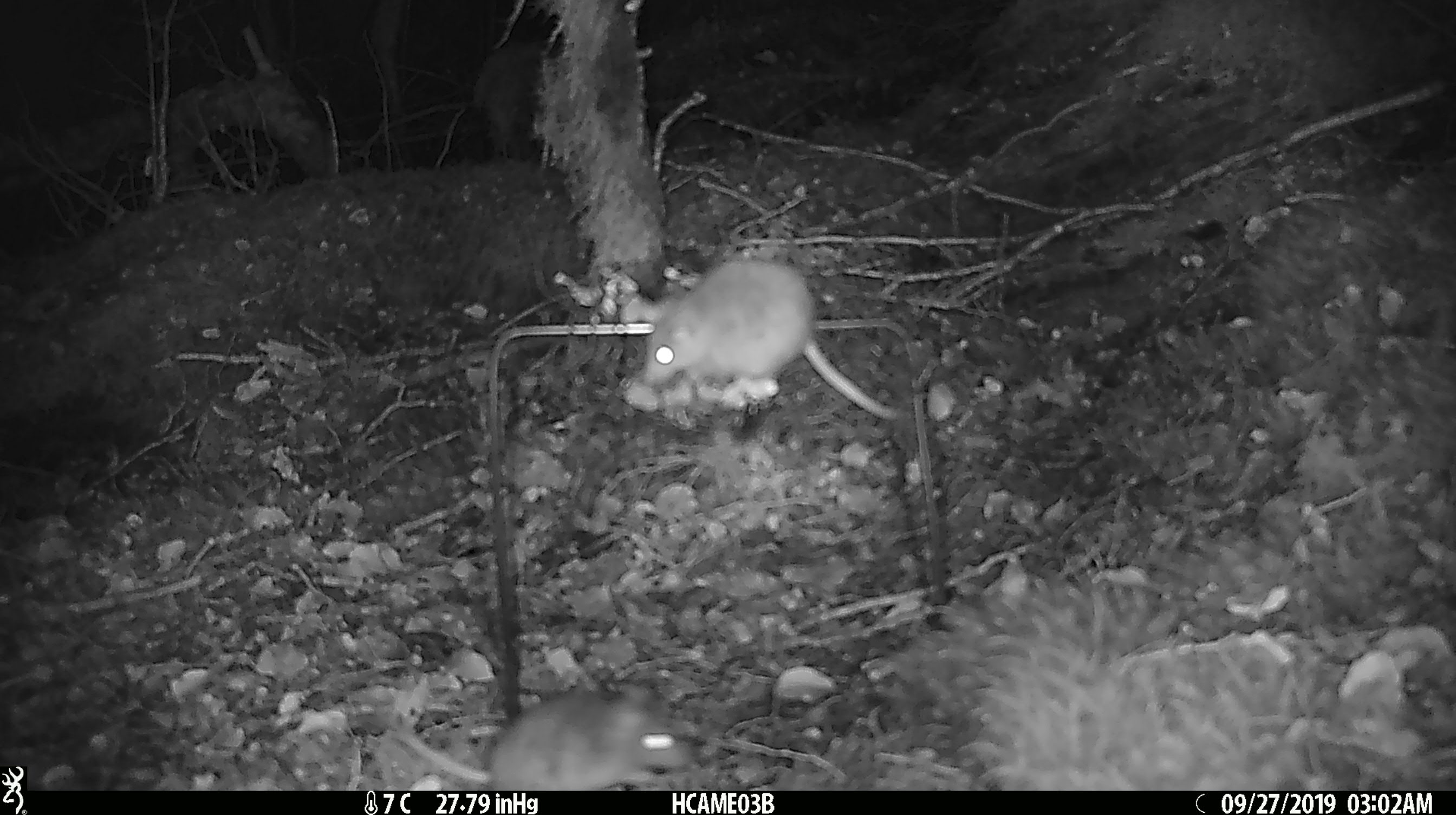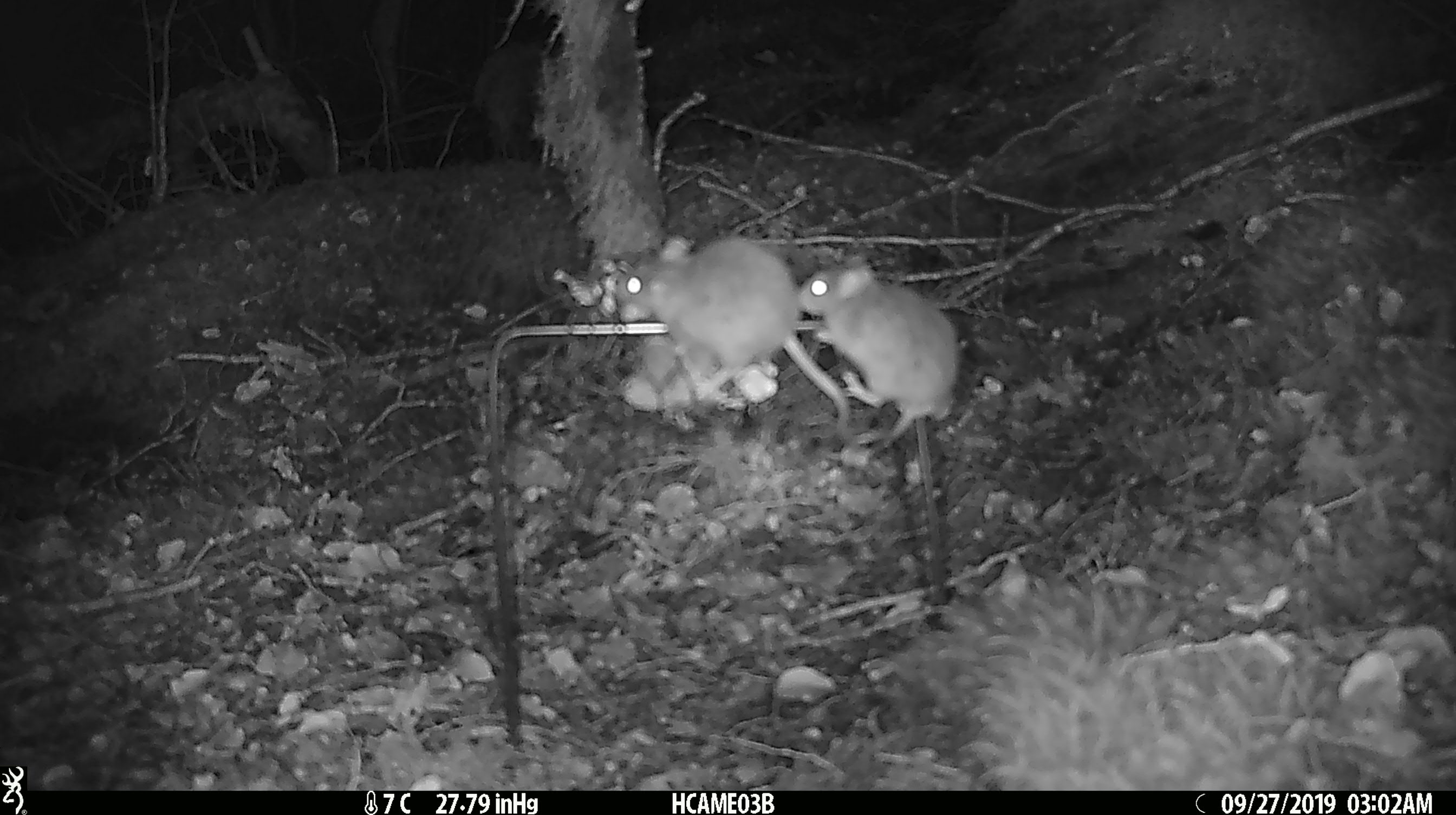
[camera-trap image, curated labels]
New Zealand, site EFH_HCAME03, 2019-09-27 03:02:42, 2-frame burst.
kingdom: Animalia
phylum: Chordata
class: Mammalia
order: Rodentia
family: Muridae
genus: Mus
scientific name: Mus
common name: mouse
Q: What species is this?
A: Mouse (Mus).